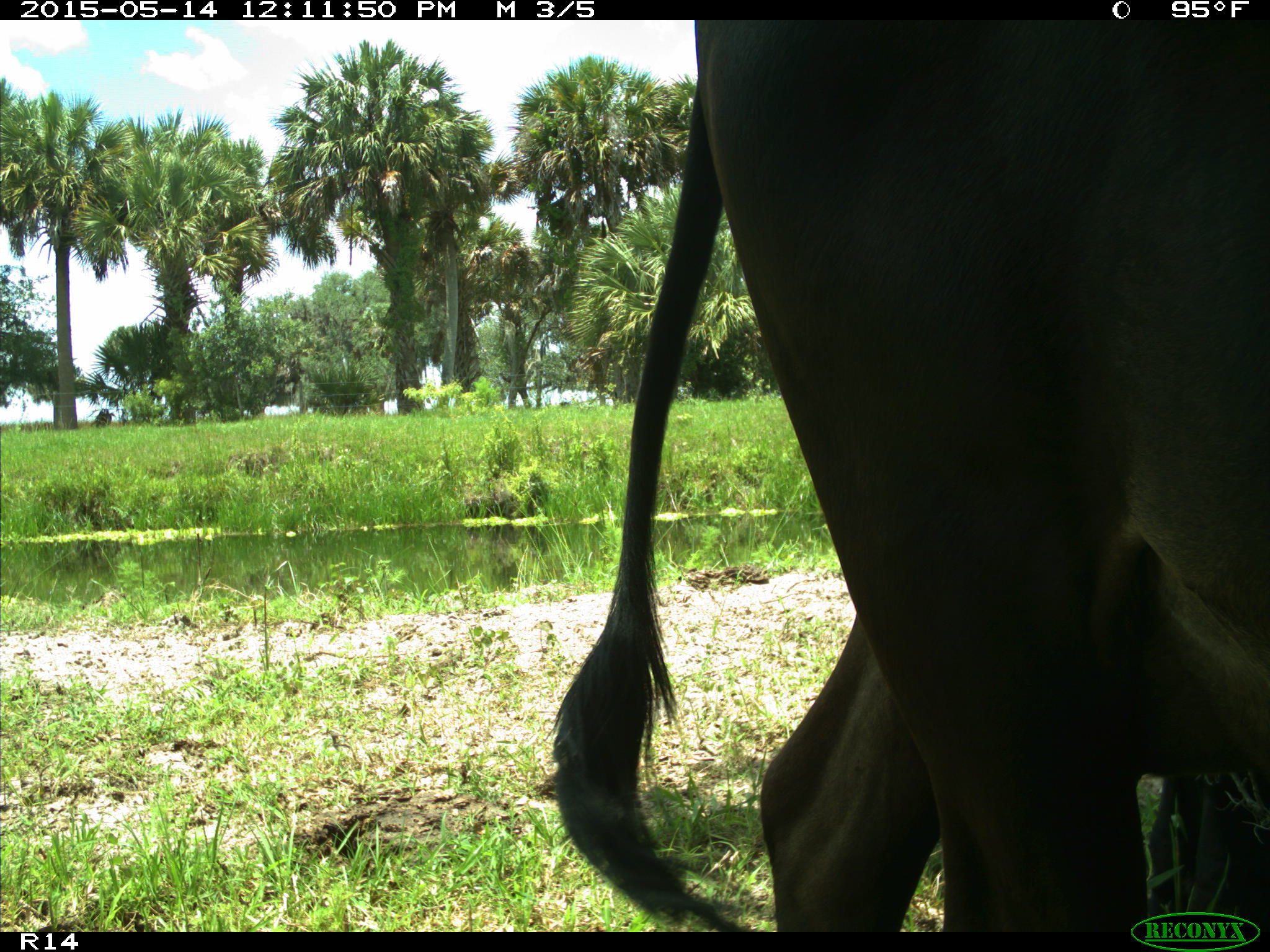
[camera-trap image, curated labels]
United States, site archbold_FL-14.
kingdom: Animalia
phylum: Chordata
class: Mammalia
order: Artiodactyla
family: Bovidae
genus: Bos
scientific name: Bos taurus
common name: domestic cow